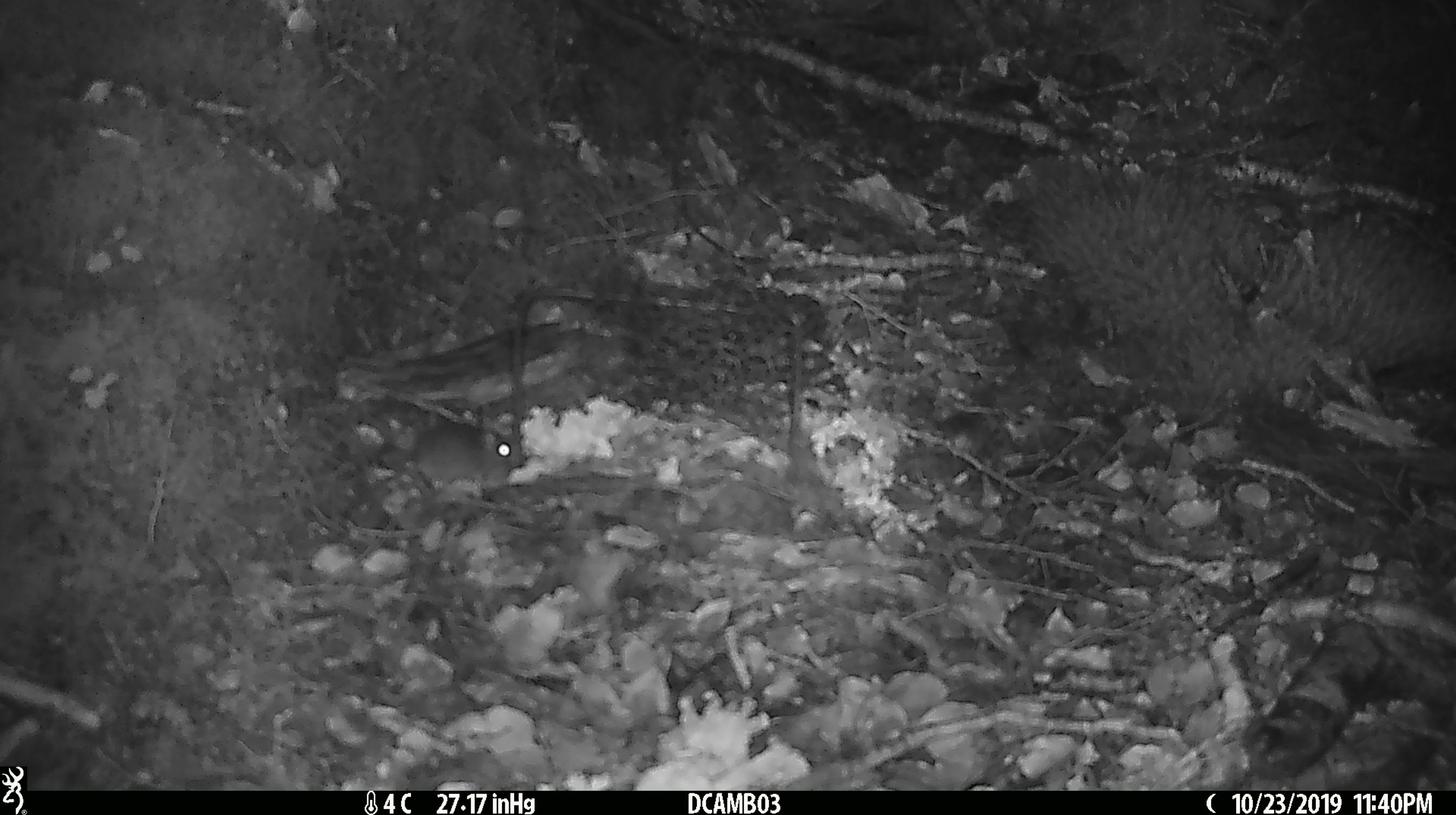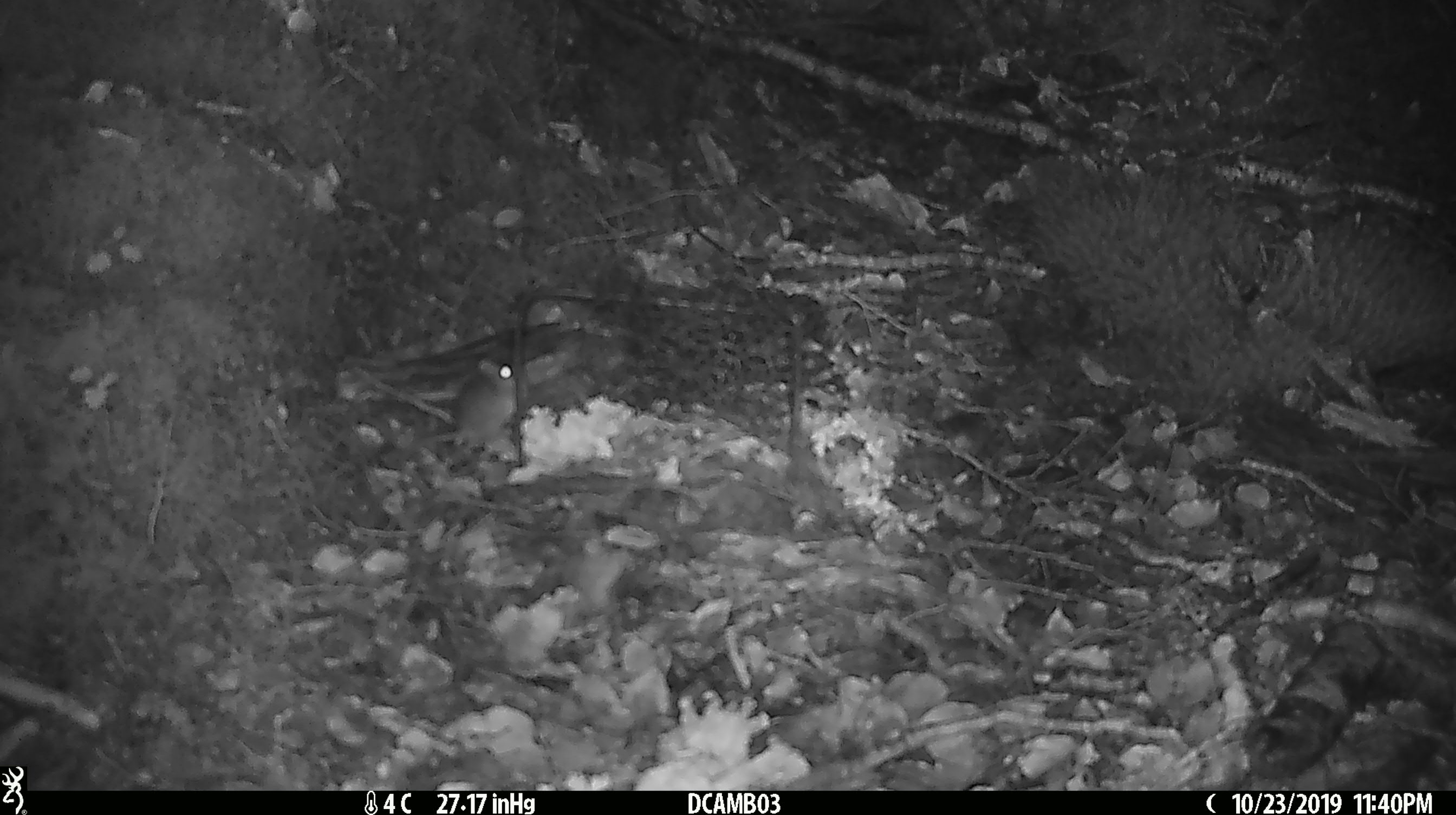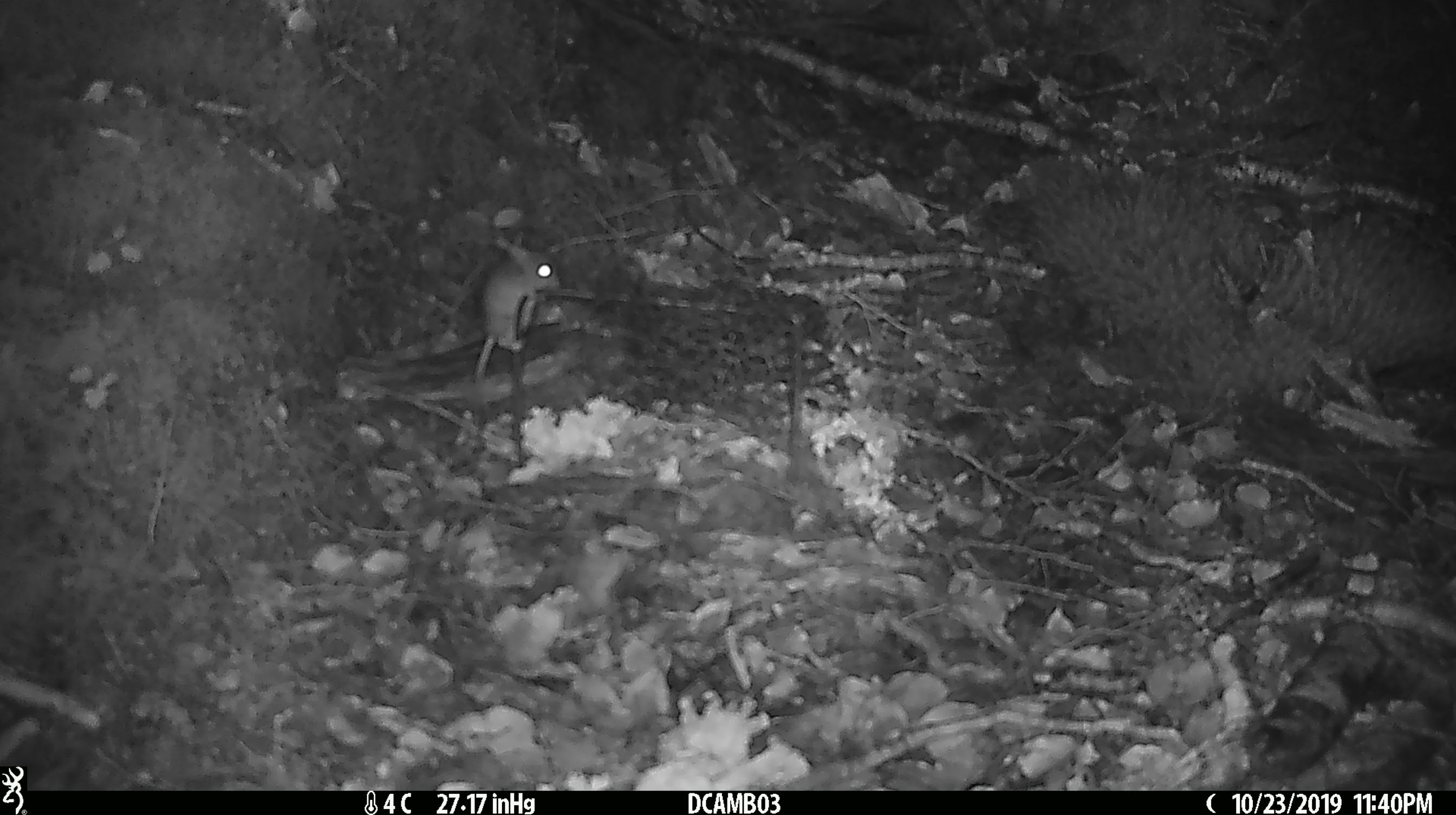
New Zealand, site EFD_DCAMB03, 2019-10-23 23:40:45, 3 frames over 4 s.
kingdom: Animalia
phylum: Chordata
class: Mammalia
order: Rodentia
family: Muridae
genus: Mus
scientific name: Mus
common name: mouse